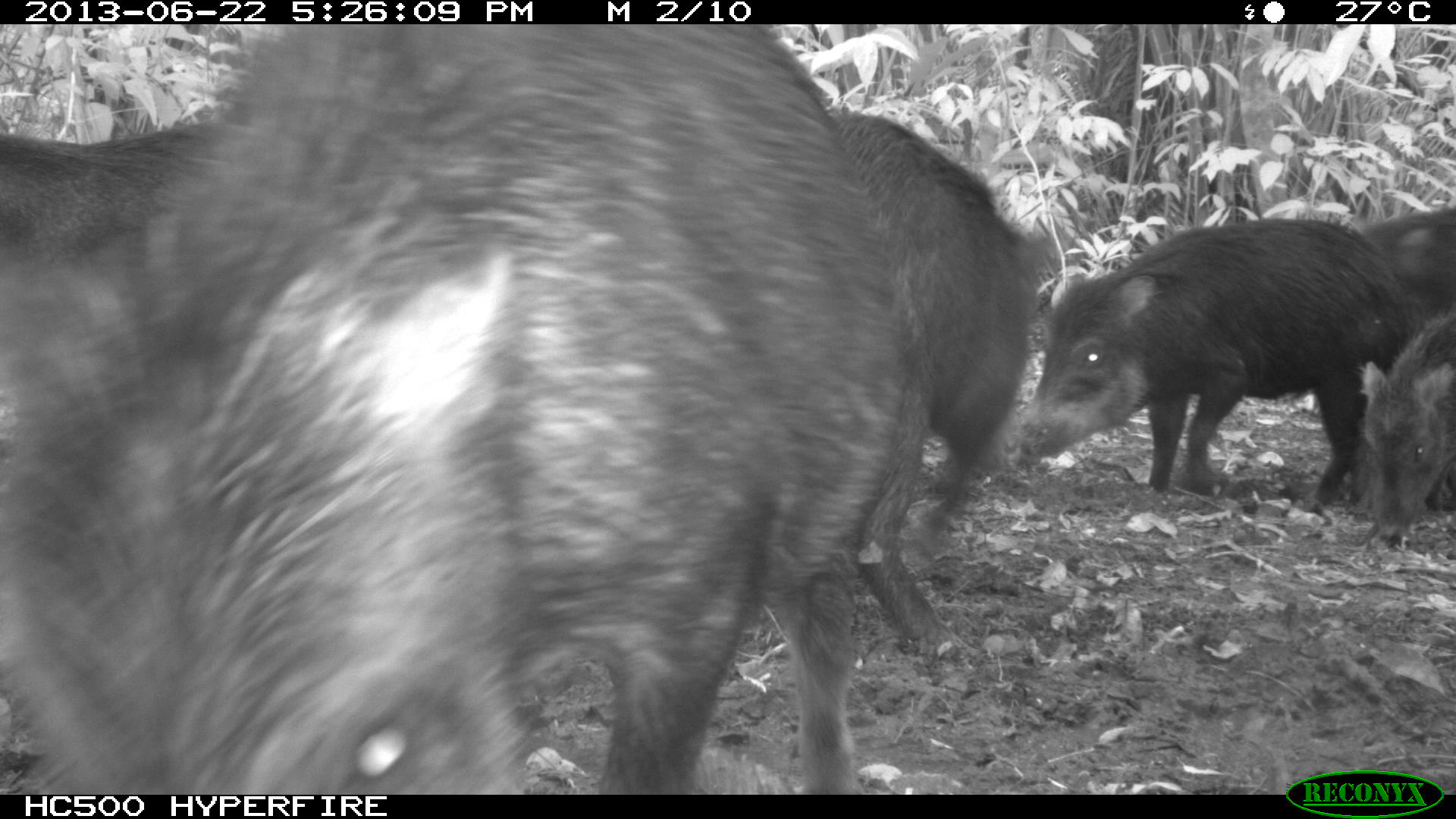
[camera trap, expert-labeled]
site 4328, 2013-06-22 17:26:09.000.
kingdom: Animalia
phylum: Chordata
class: Mammalia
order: Artiodactyla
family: Tayassuidae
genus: Tayassu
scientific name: Tayassu pecari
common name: white-lipped peccary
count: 13